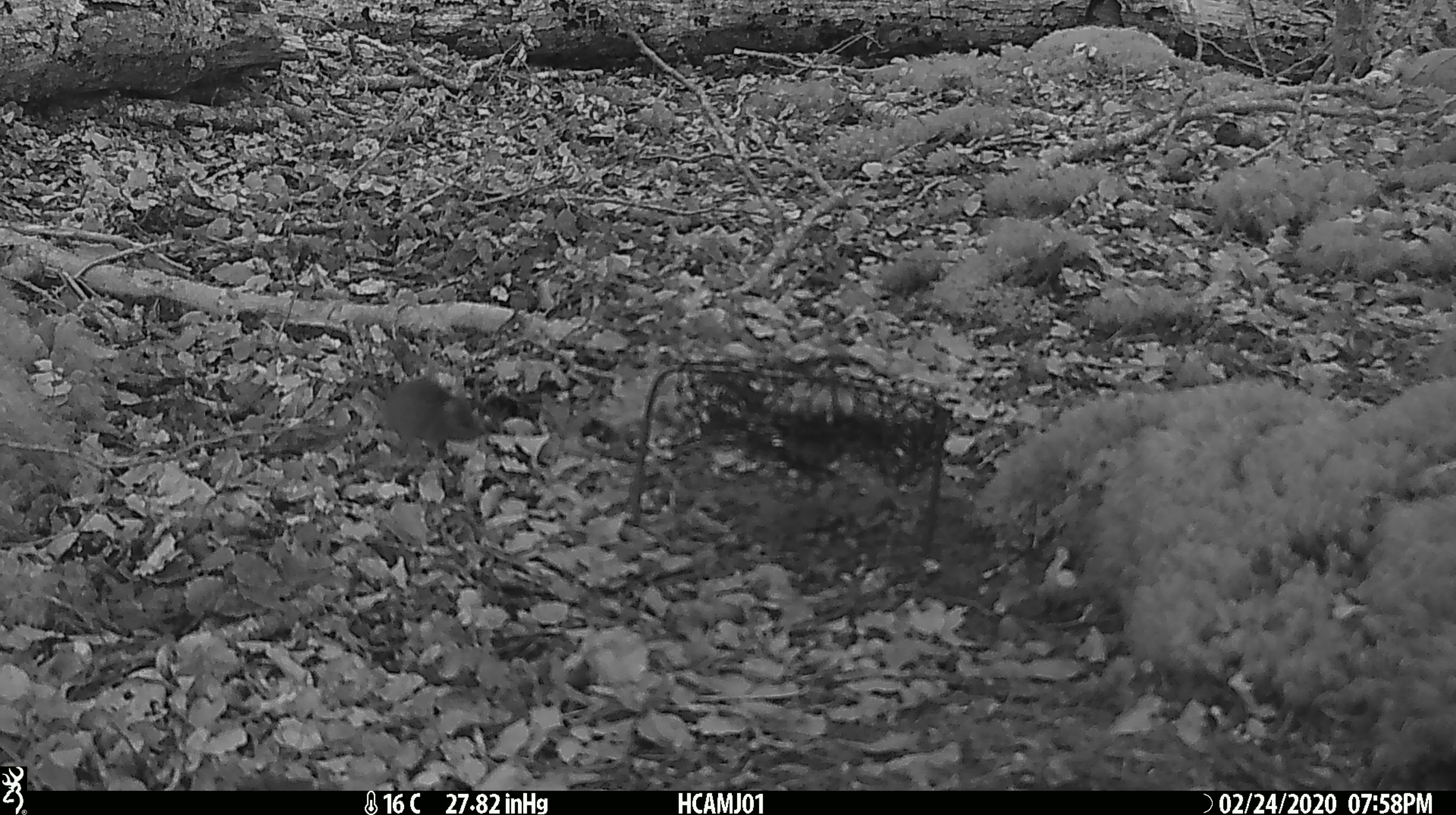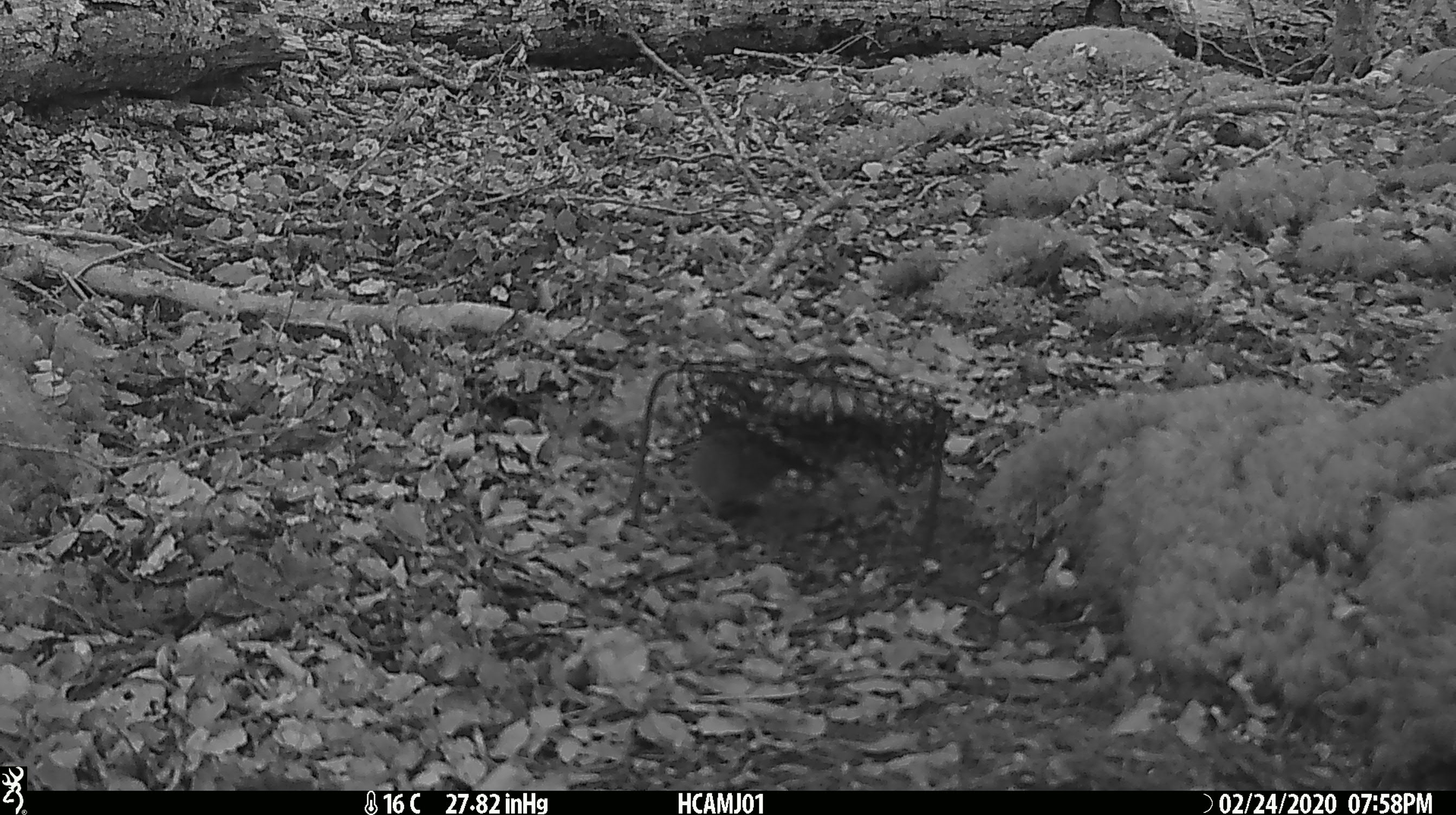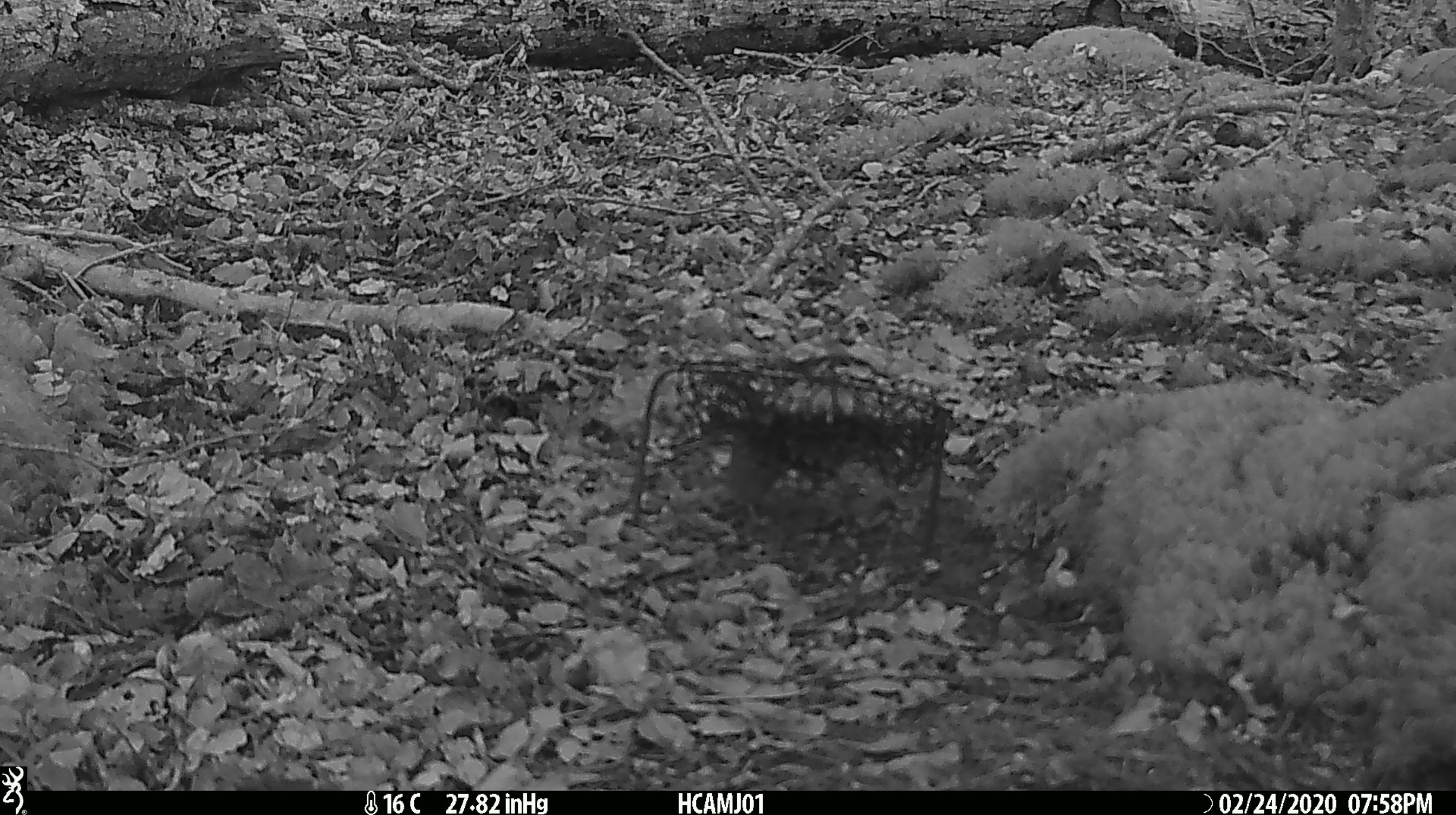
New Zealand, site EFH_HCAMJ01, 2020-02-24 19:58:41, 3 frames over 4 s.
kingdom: Animalia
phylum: Chordata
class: Mammalia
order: Rodentia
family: Muridae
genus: Mus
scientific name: Mus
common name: mouse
Mouse (Mus).